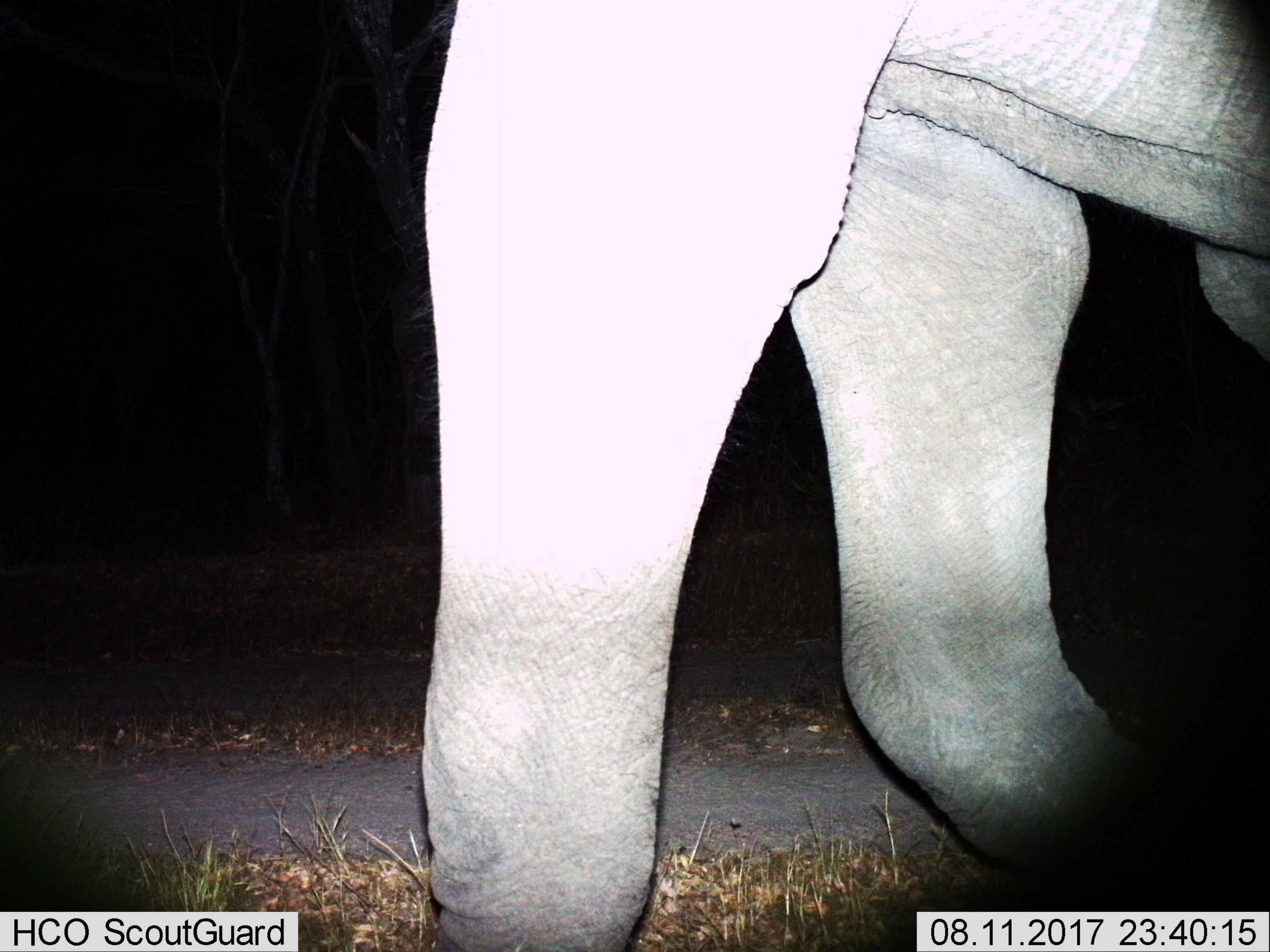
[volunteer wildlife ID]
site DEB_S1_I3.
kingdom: Animalia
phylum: Chordata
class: Mammalia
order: Proboscidea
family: Elephantidae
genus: Loxodonta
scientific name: Loxodonta africana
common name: african bush elephant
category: elephant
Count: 1.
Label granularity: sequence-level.